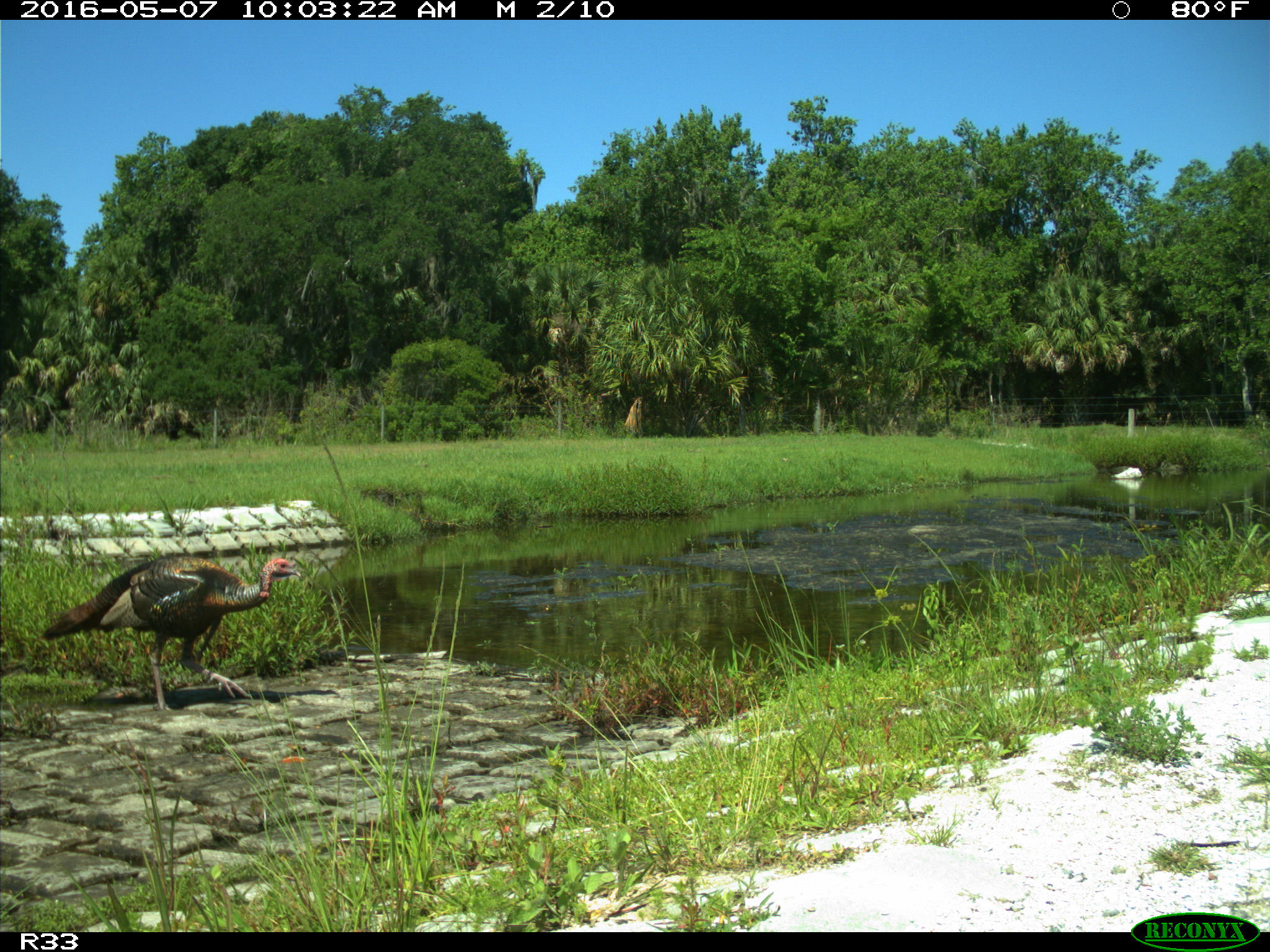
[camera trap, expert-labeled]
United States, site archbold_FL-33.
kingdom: Animalia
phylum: Chordata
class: Aves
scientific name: Aves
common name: birds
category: unidentified bird